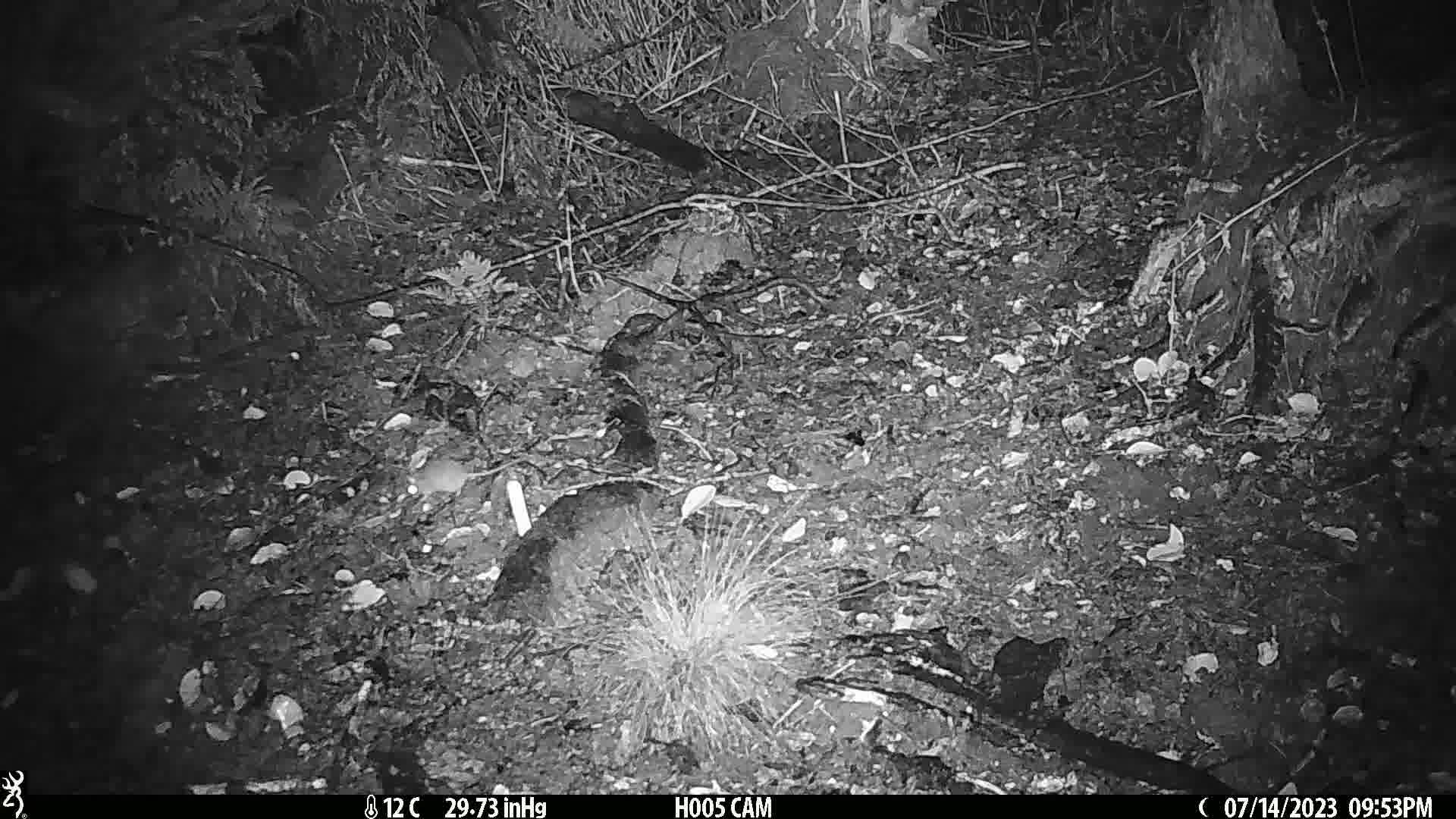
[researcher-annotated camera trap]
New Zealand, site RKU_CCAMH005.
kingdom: Animalia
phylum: Chordata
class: Mammalia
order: Rodentia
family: Muridae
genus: Rattus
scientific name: Rattus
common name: rat